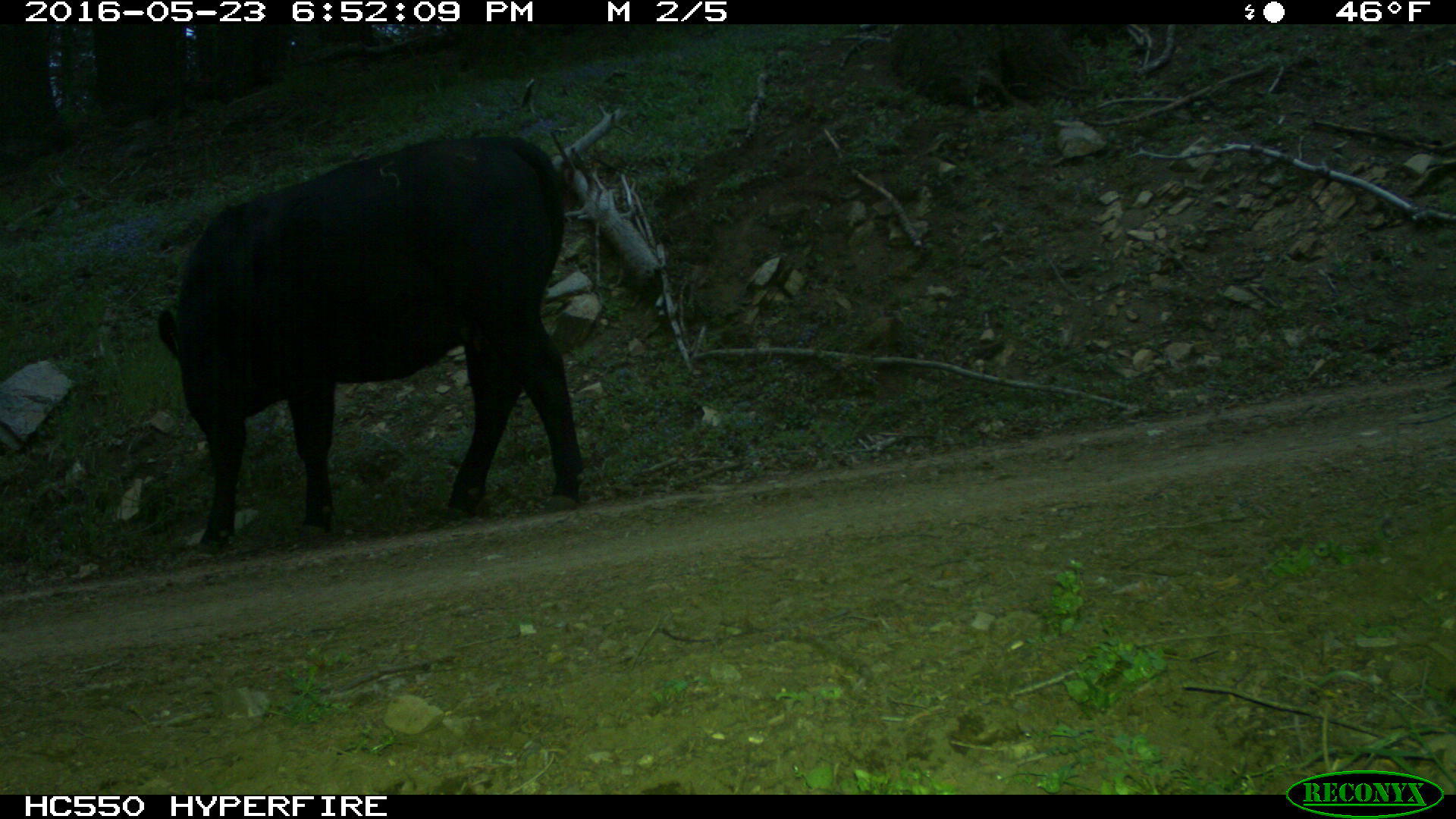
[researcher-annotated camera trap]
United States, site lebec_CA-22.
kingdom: Animalia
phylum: Chordata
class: Mammalia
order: Artiodactyla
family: Bovidae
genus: Bos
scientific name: Bos taurus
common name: domestic cow